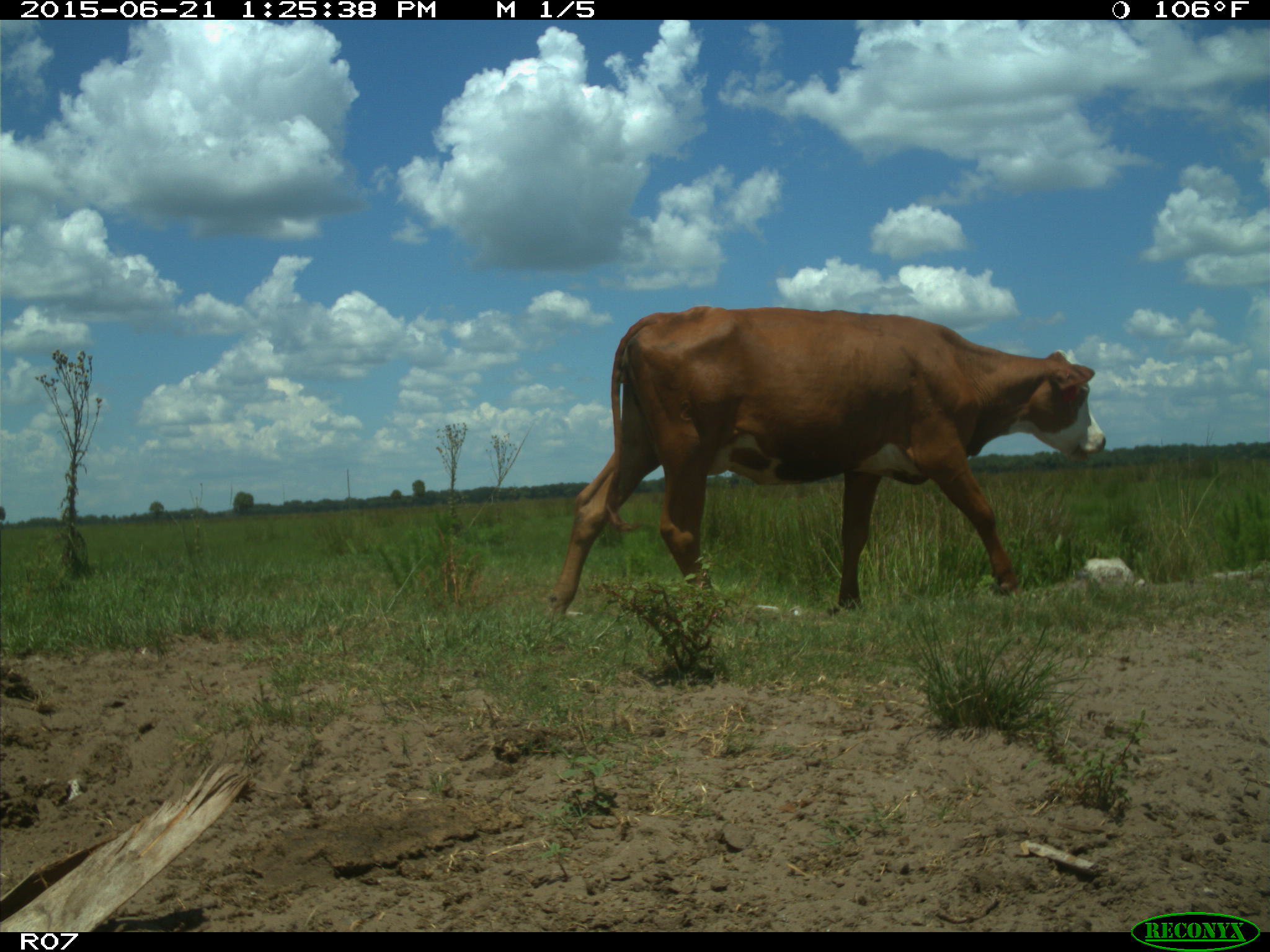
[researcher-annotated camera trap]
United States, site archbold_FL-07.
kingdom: Animalia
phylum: Chordata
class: Mammalia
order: Artiodactyla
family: Bovidae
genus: Bos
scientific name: Bos taurus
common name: domestic cow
Bos taurus (domestic cow).